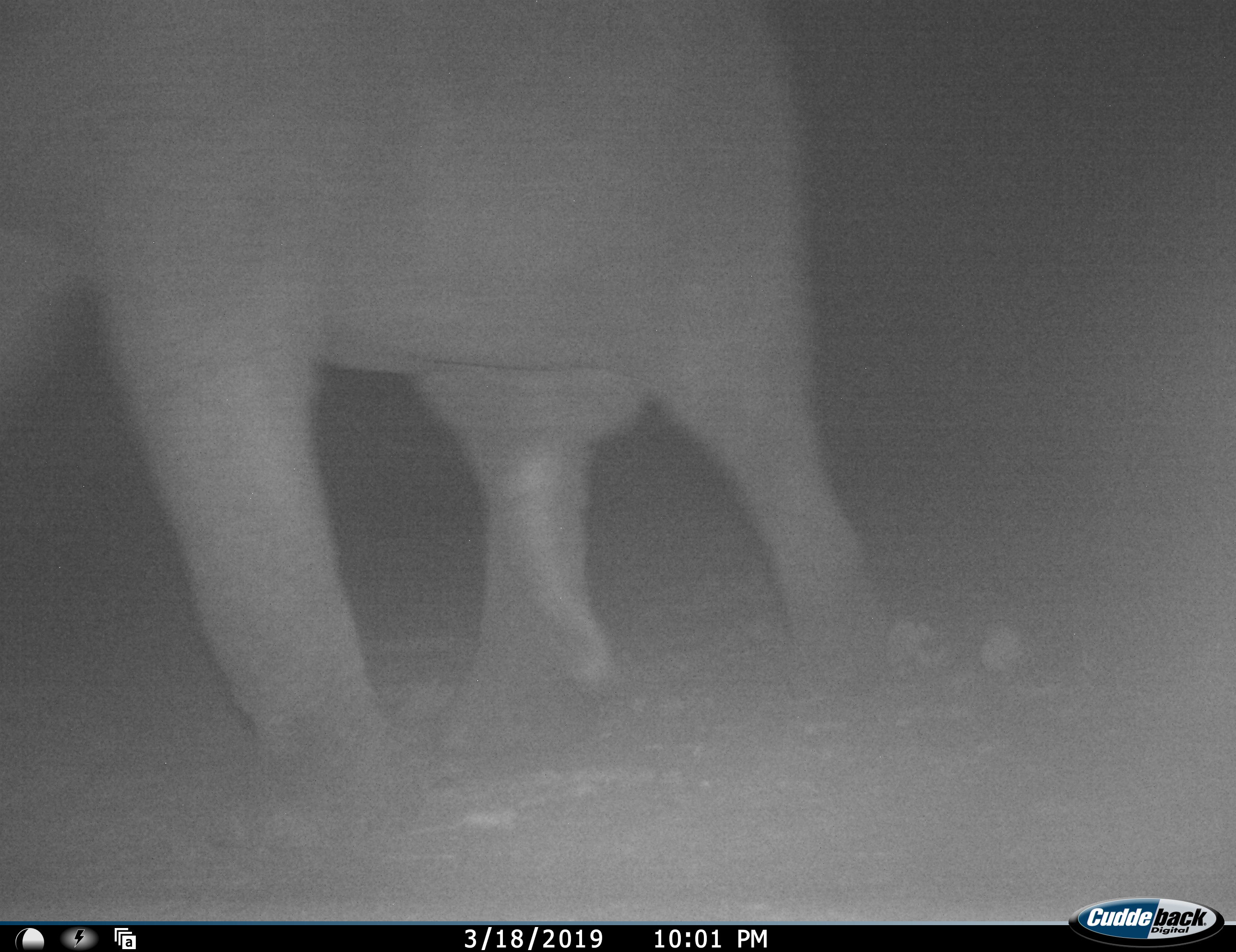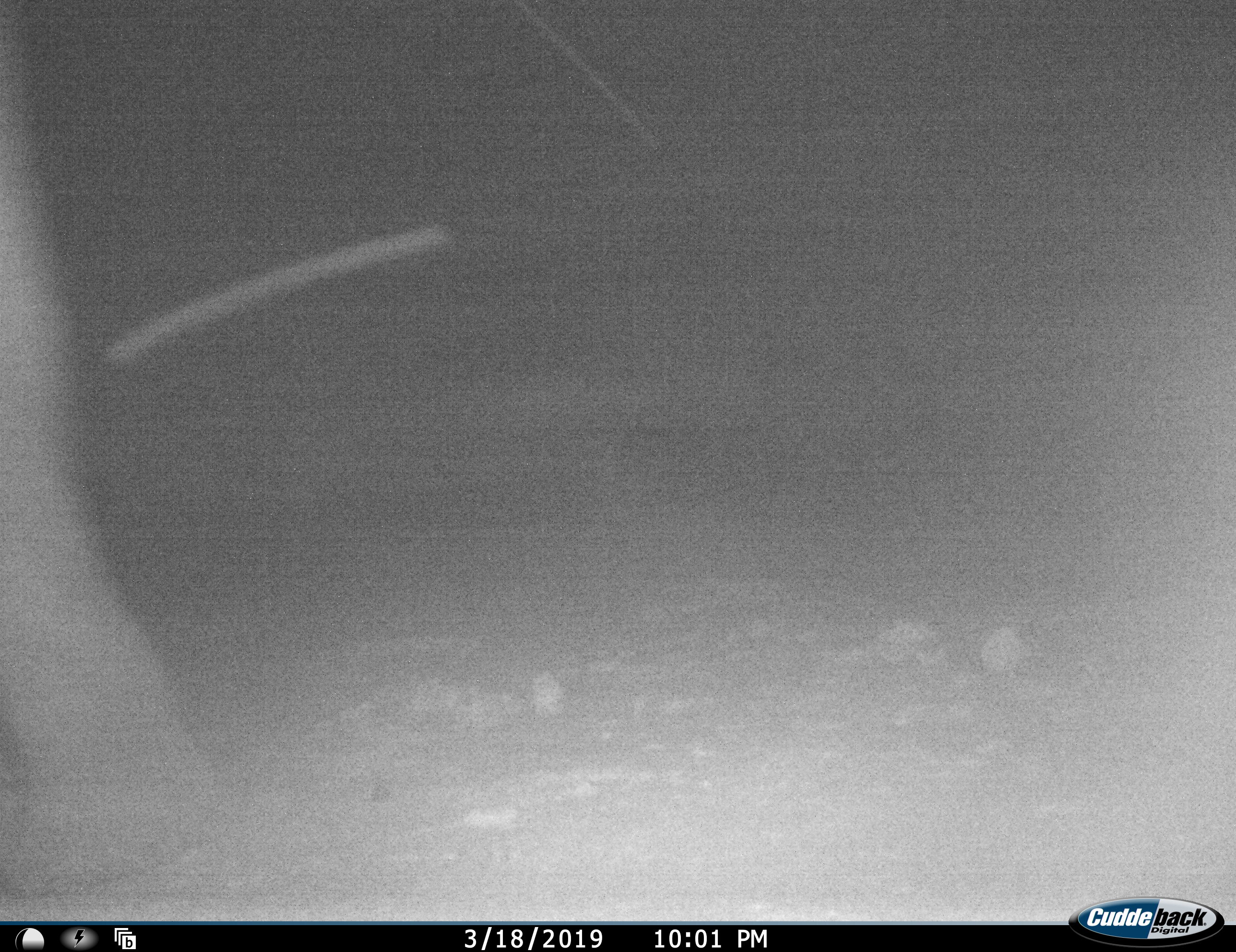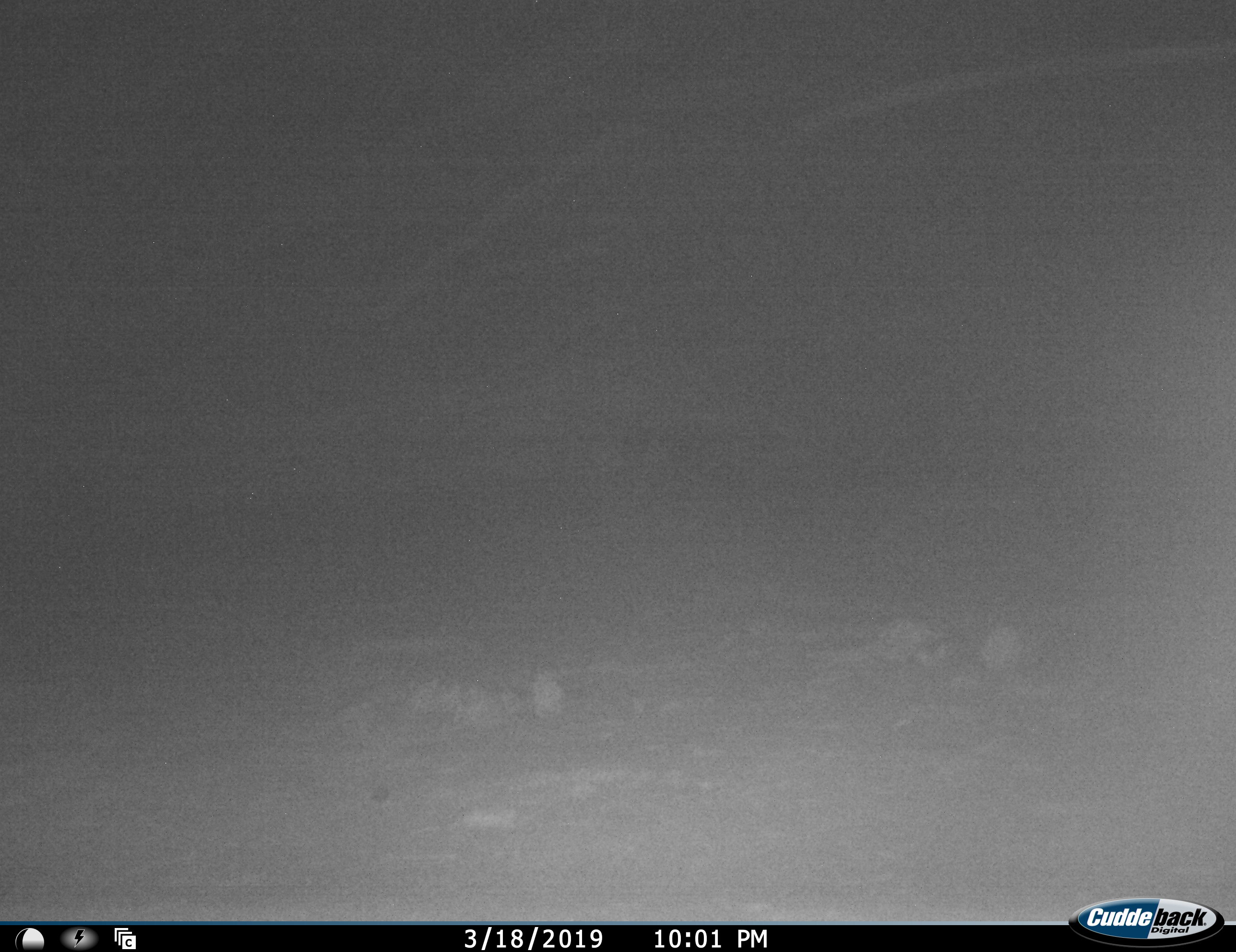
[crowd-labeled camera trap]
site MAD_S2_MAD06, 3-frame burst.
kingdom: Animalia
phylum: Chordata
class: Mammalia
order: Proboscidea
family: Elephantidae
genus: Loxodonta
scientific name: Loxodonta africana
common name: african bush elephant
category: elephant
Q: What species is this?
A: Elephant (african bush elephant) (Loxodonta africana).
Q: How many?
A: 1.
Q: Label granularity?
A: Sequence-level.